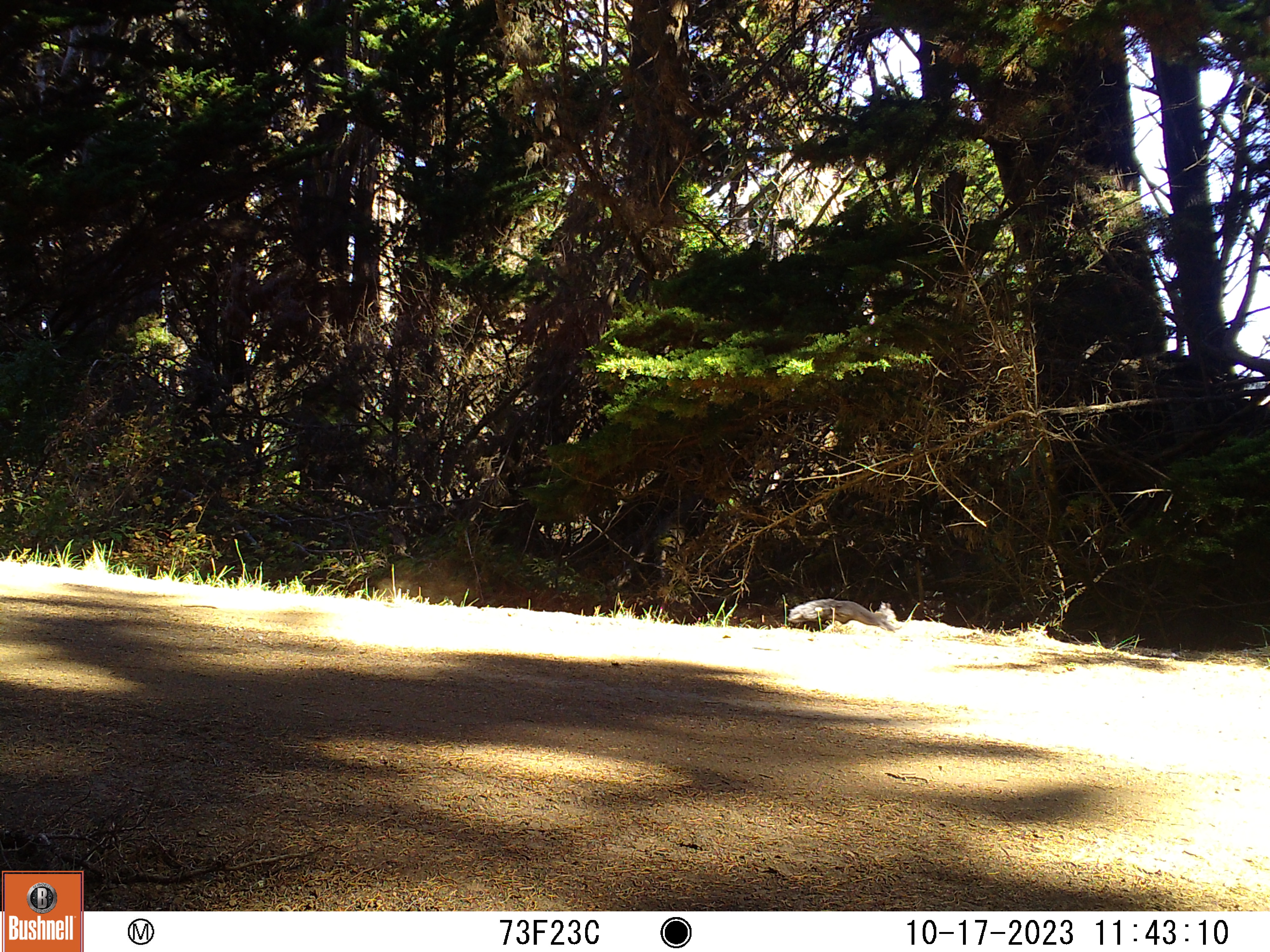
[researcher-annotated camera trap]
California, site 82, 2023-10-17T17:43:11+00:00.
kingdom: Animalia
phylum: Chordata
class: Mammalia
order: Rodentia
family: Sciuridae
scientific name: Sciuridae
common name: squirrel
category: unknown squirrel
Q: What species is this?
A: Unknown squirrel (squirrel) (Sciuridae).